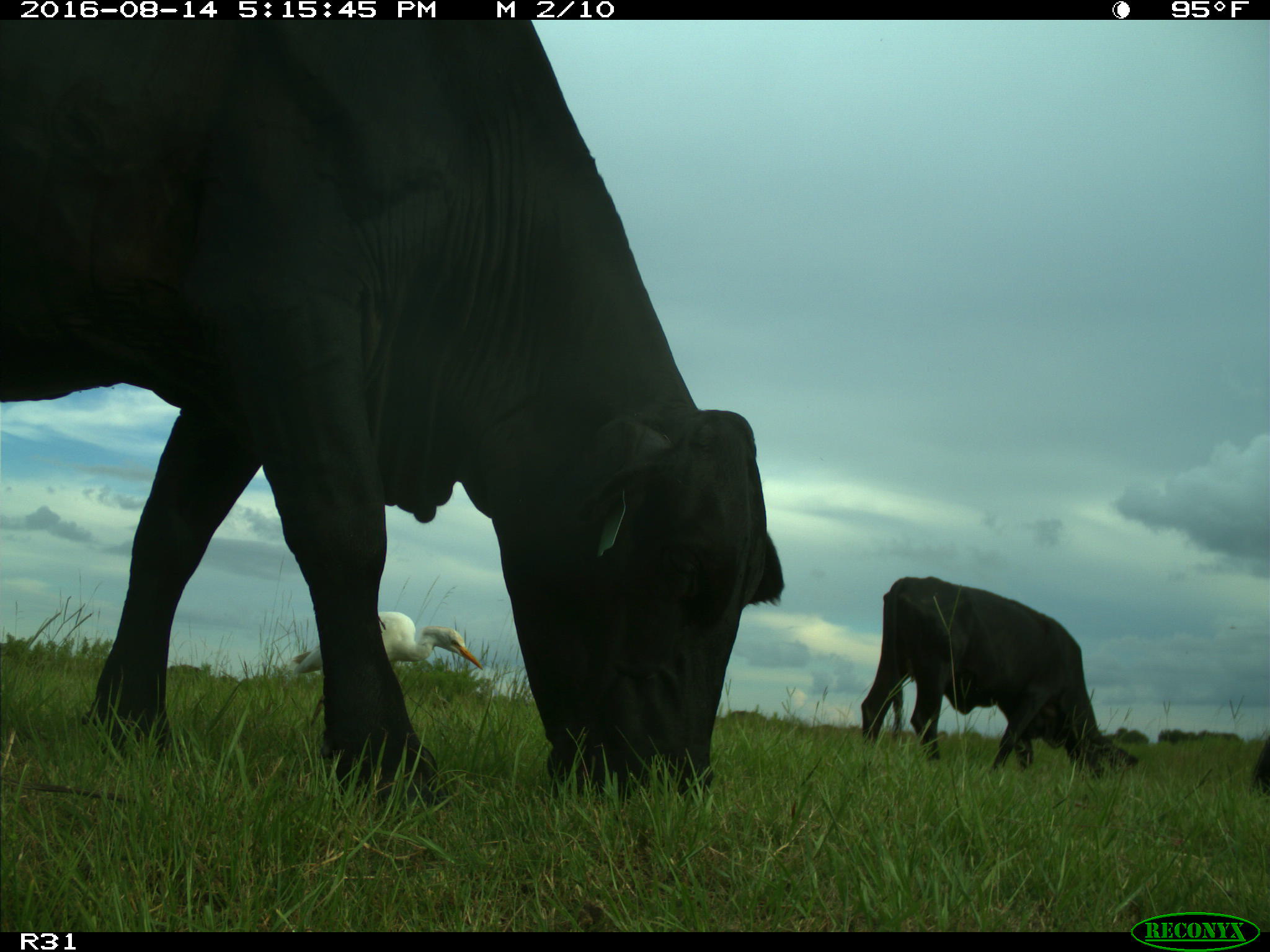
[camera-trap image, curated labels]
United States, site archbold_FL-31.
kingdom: Animalia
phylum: Chordata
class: Mammalia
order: Artiodactyla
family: Bovidae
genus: Bos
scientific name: Bos taurus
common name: domestic cow